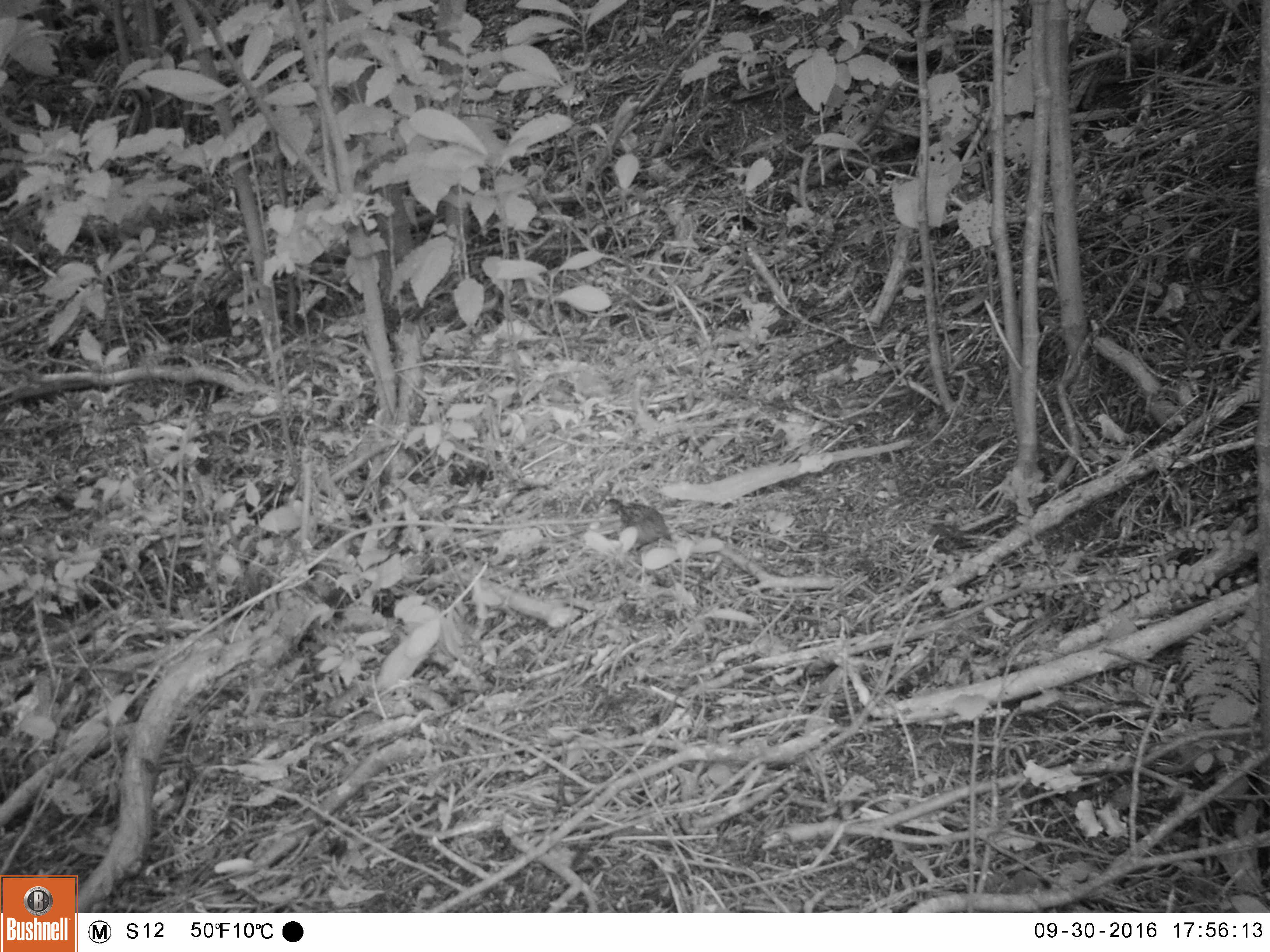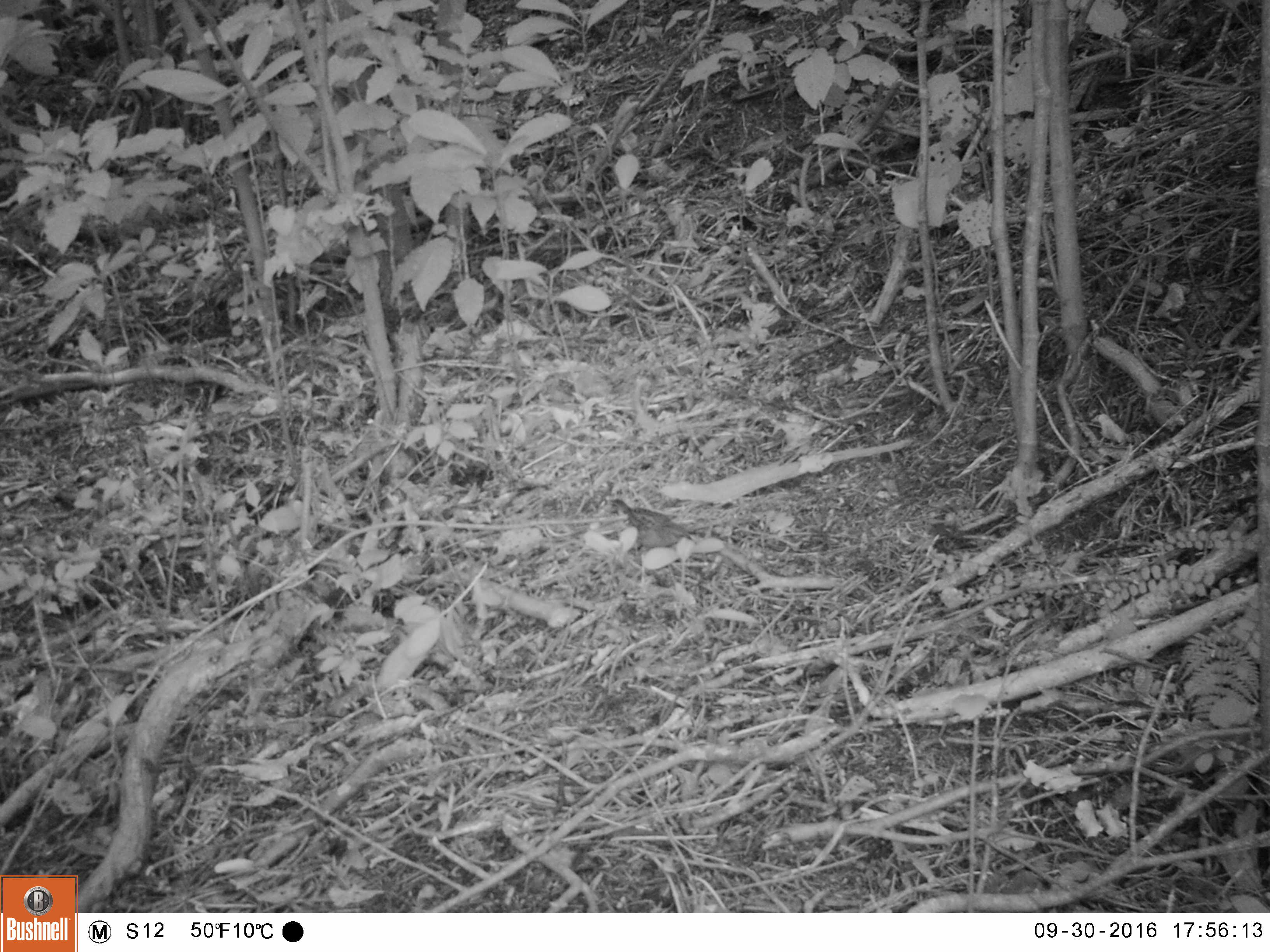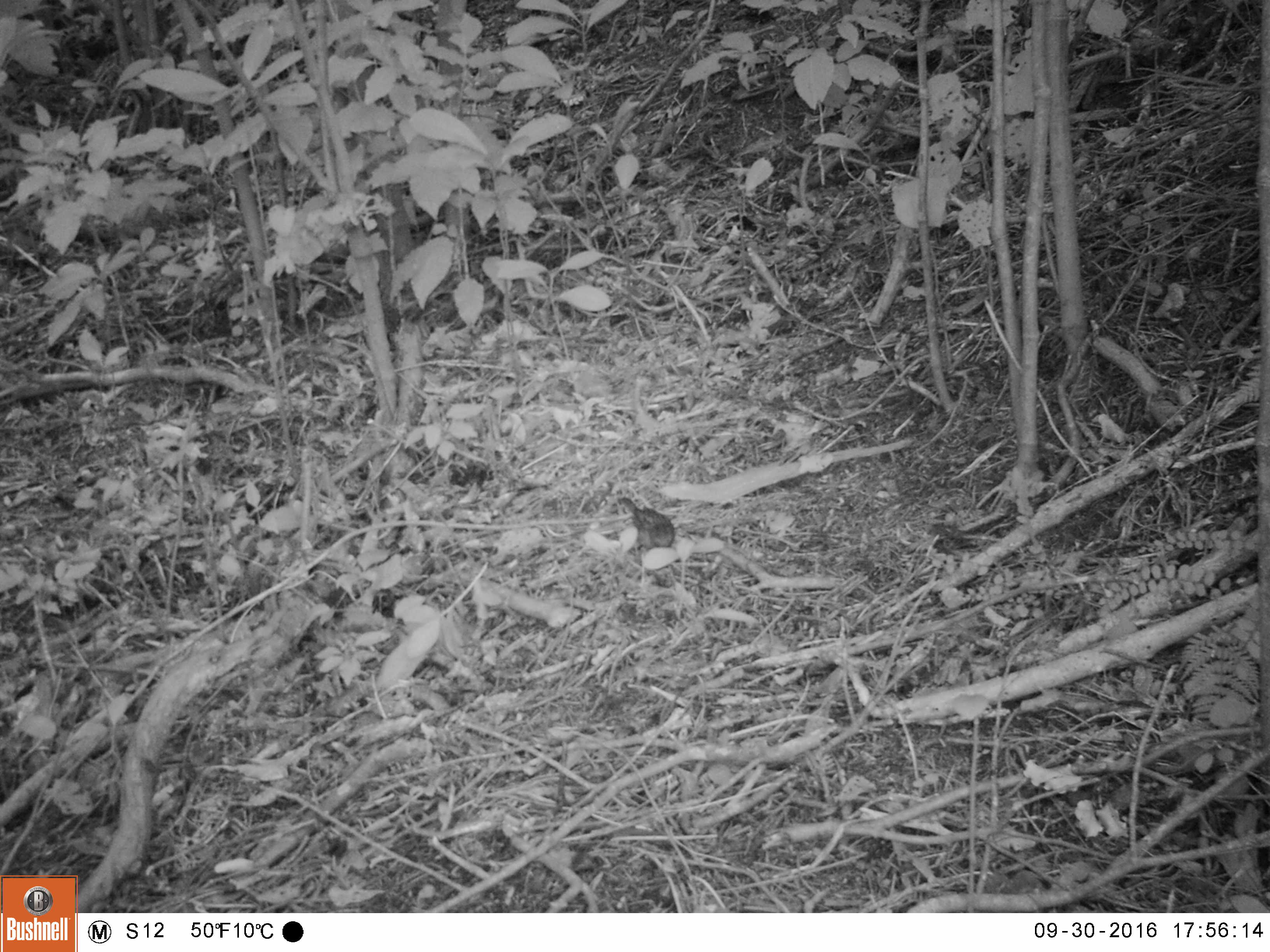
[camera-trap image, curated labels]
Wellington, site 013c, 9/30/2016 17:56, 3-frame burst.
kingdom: Animalia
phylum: Chordata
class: Aves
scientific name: Aves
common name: bird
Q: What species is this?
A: Bird (Aves).